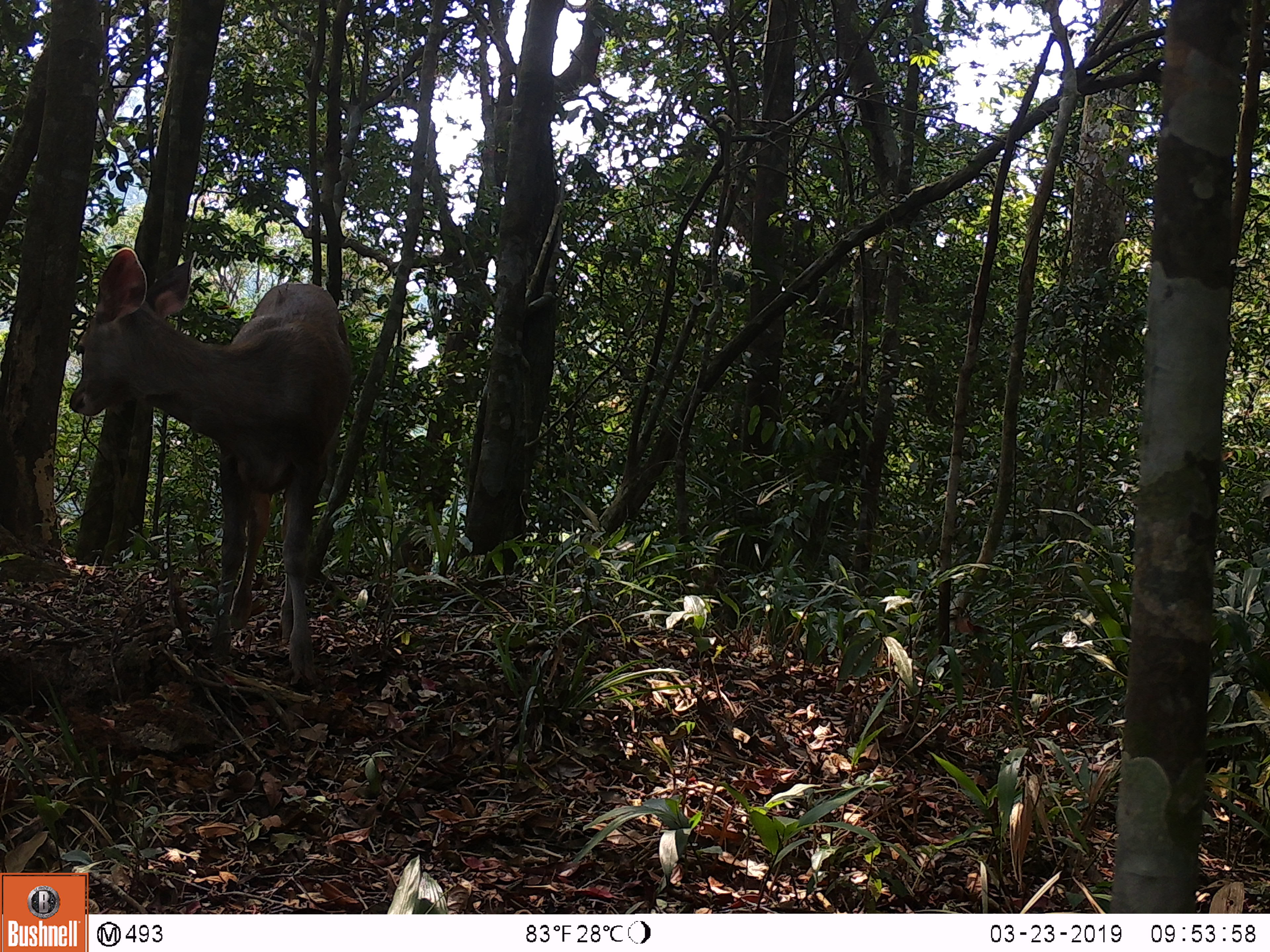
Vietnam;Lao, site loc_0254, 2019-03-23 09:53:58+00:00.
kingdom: Animalia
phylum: Chordata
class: Mammalia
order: Artiodactyla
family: Cervidae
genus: Rusa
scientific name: Rusa unicolor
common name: sambar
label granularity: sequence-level